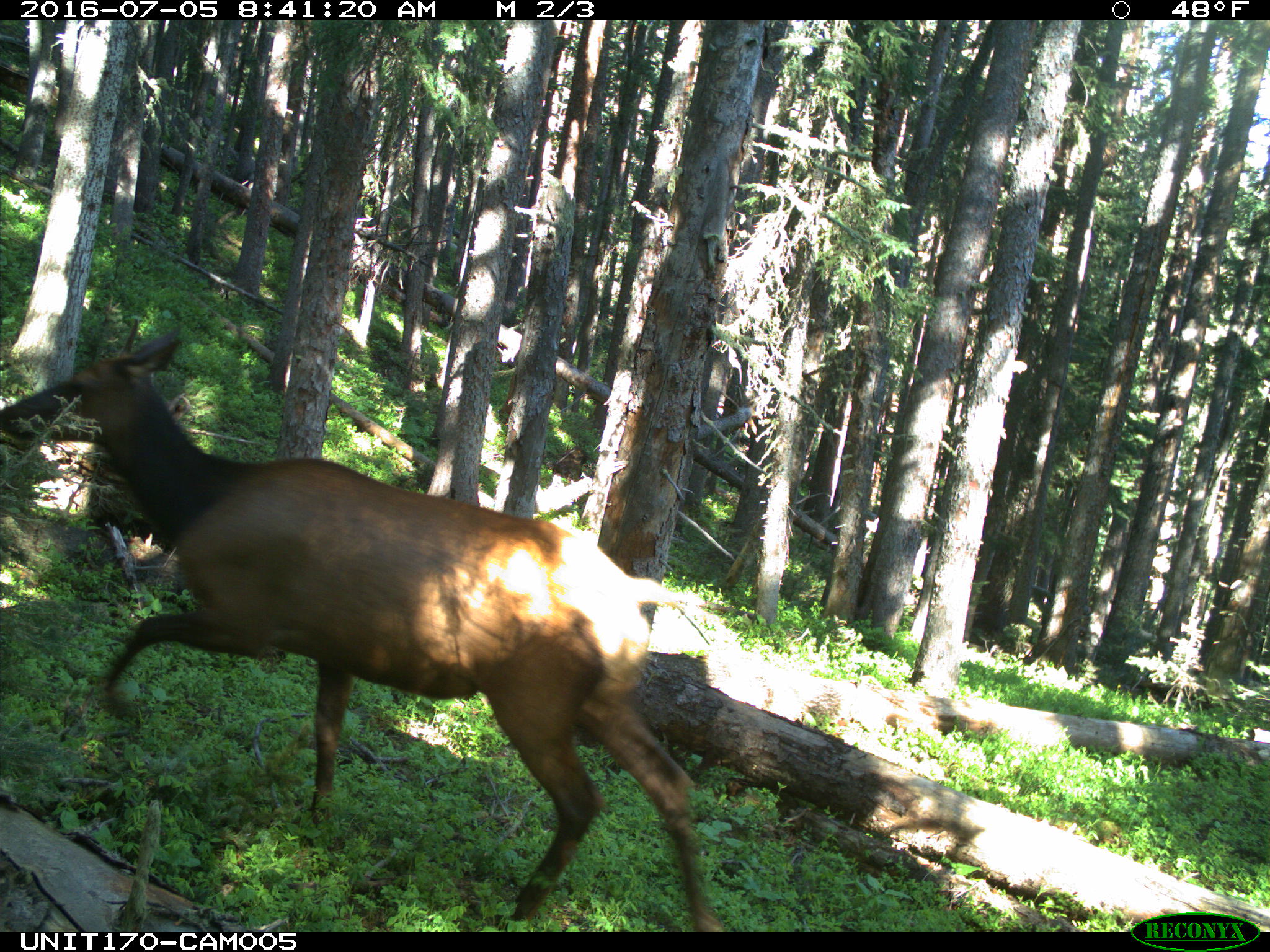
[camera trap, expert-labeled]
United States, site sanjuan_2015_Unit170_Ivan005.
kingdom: Animalia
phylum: Chordata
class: Mammalia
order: Artiodactyla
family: Cervidae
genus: Cervus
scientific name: Cervus elaphus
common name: red deer